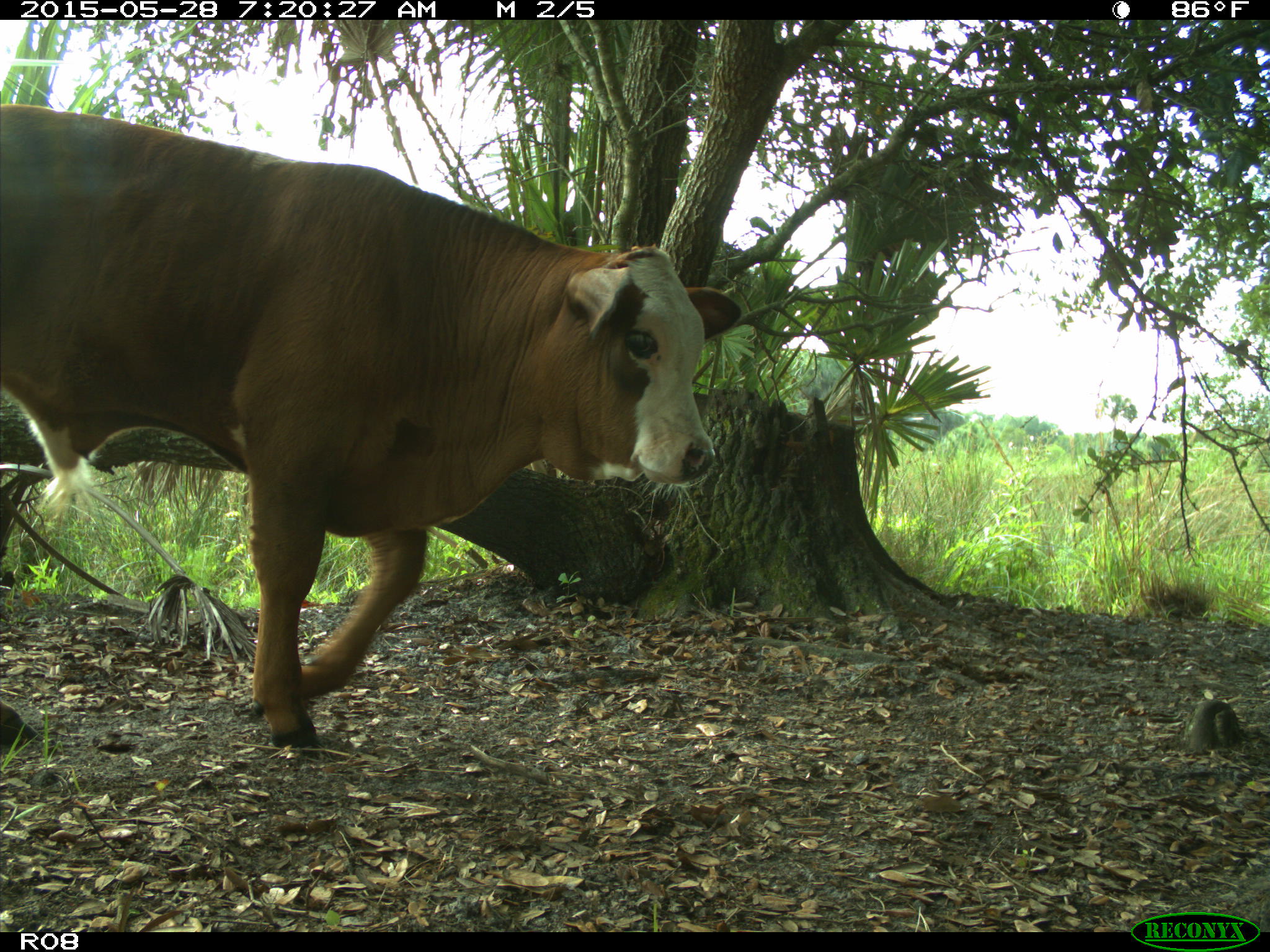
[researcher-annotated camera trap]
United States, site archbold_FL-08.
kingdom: Animalia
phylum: Chordata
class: Mammalia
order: Artiodactyla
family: Bovidae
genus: Bos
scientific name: Bos taurus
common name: domestic cow